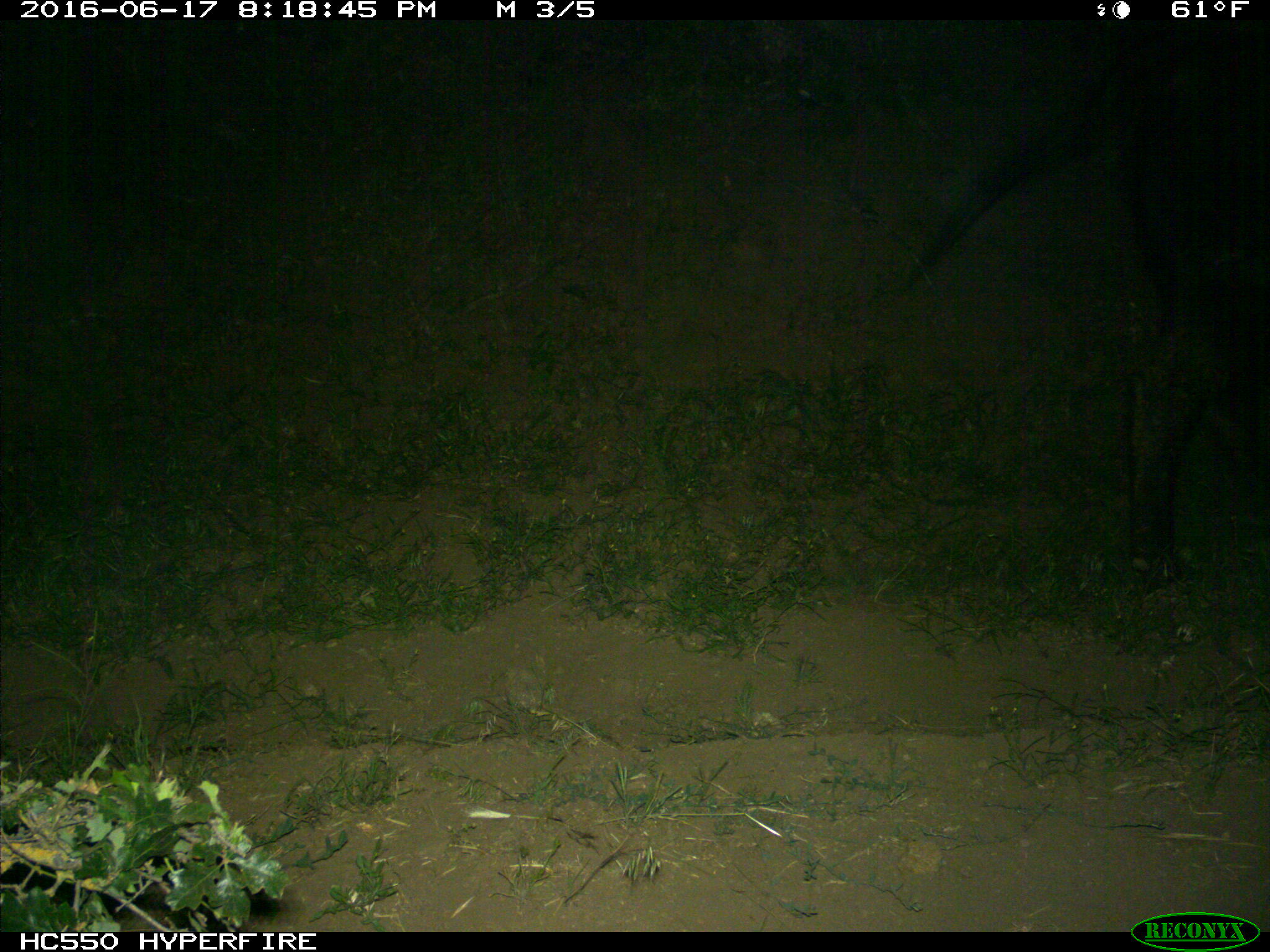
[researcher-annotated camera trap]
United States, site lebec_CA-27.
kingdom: Animalia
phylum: Chordata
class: Mammalia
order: Artiodactyla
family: Bovidae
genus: Bos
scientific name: Bos taurus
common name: domestic cow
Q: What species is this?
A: Bos taurus (domestic cow).